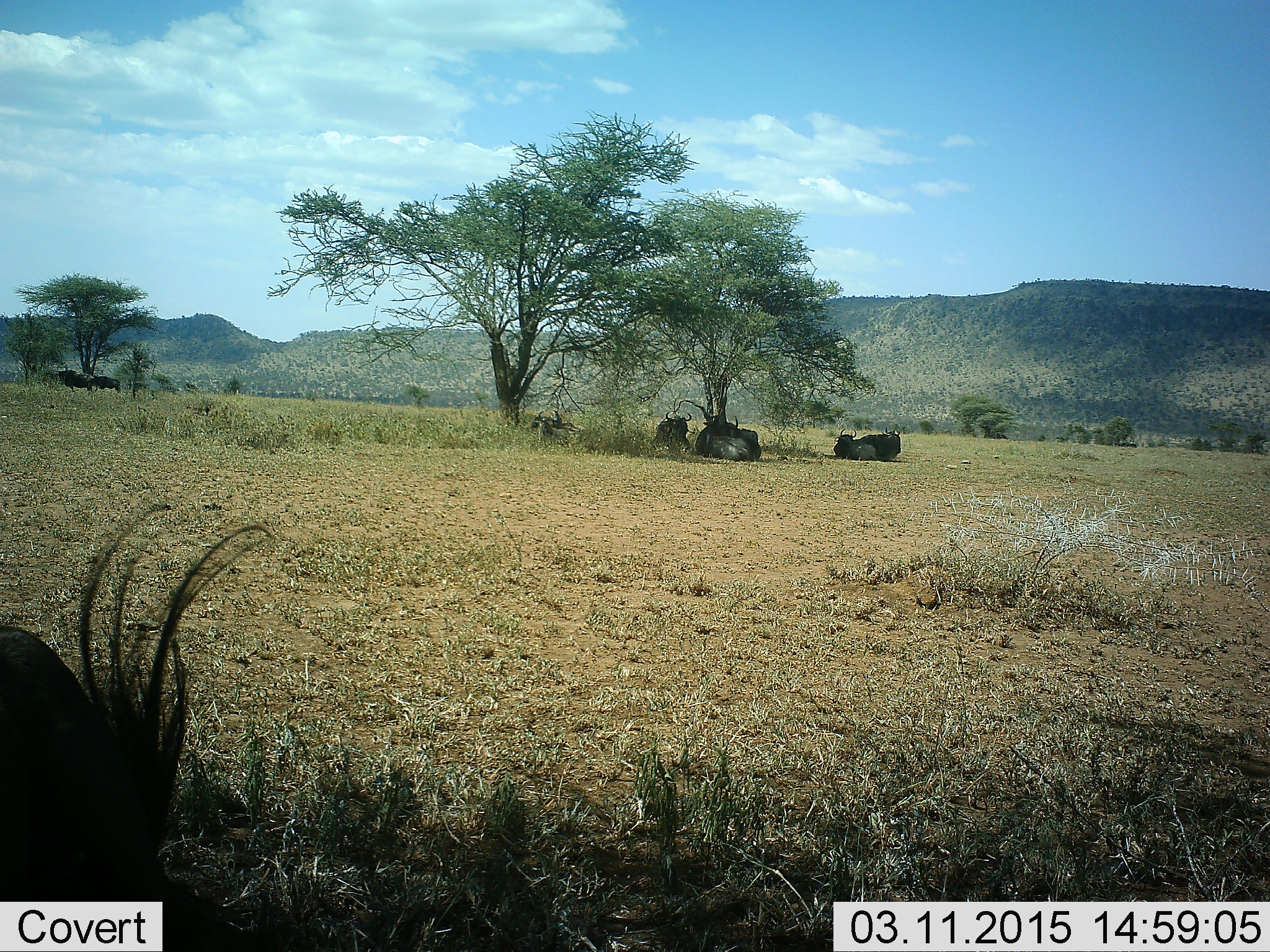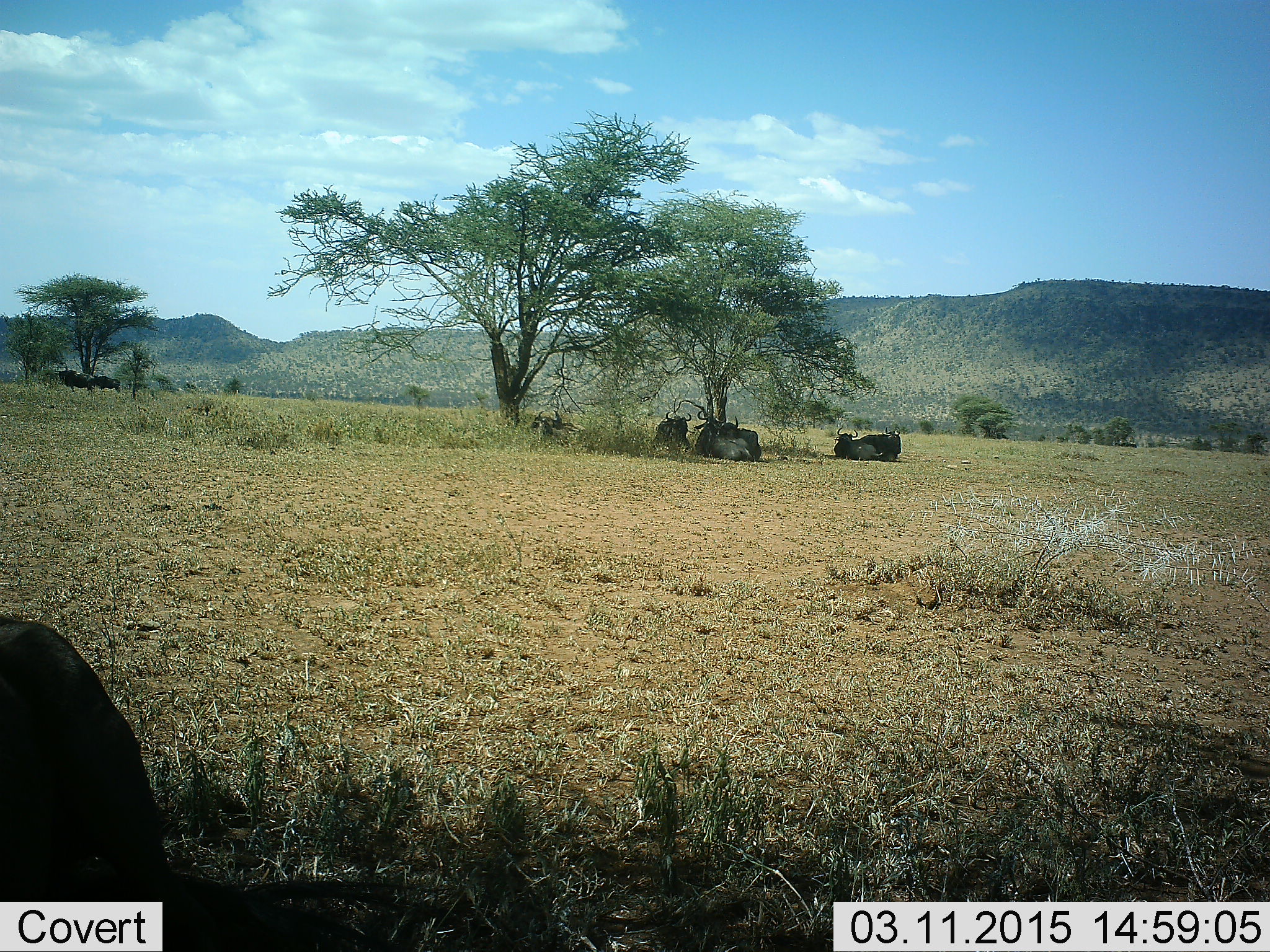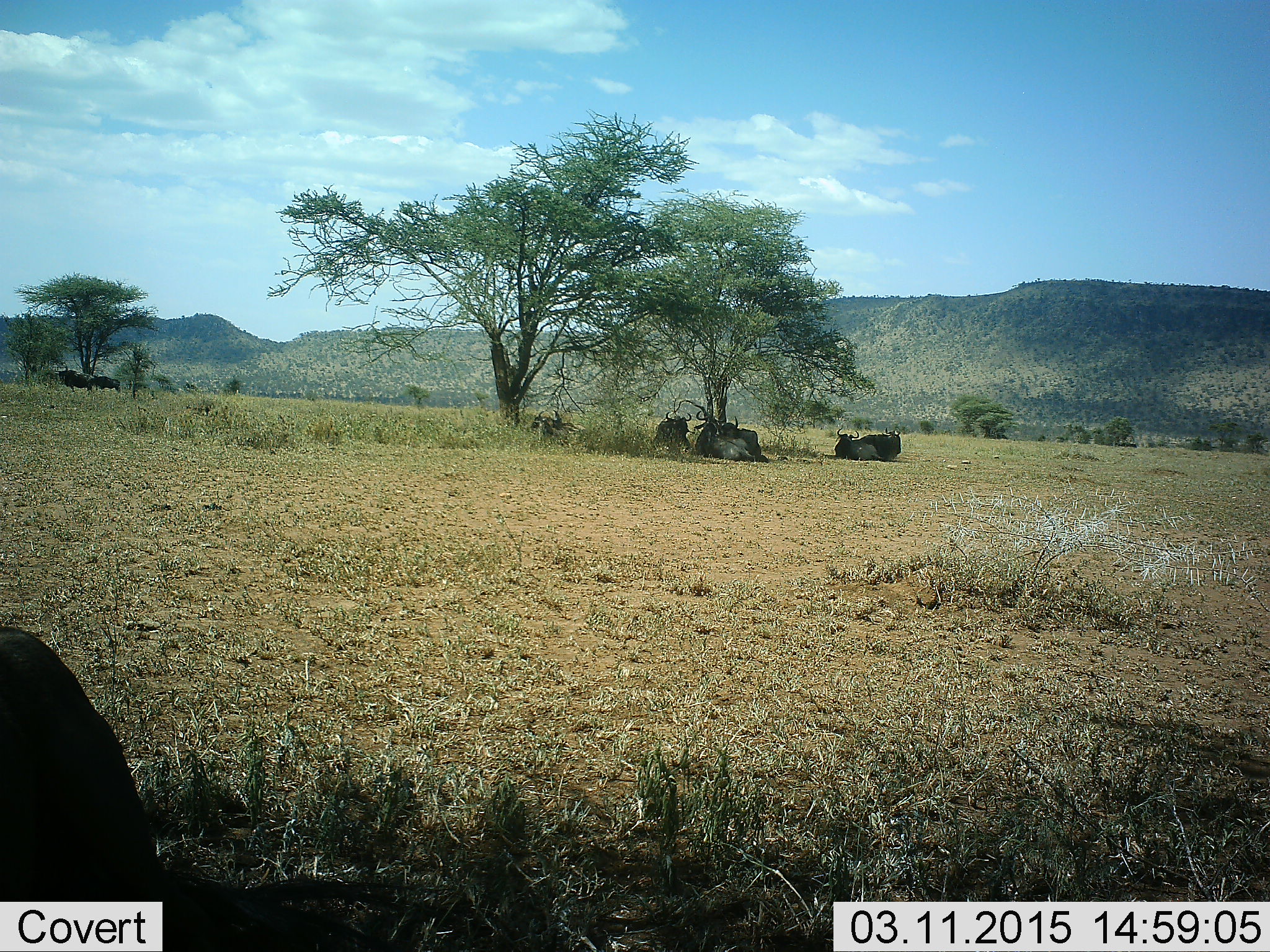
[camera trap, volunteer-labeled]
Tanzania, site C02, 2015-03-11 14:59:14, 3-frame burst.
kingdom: Animalia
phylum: Chordata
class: Mammalia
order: Artiodactyla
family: Bovidae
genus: Connochaetes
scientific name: Connochaetes taurinus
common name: blue wildebeest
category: wildebeest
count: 8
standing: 80%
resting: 100%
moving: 10%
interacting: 0%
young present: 0%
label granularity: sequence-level